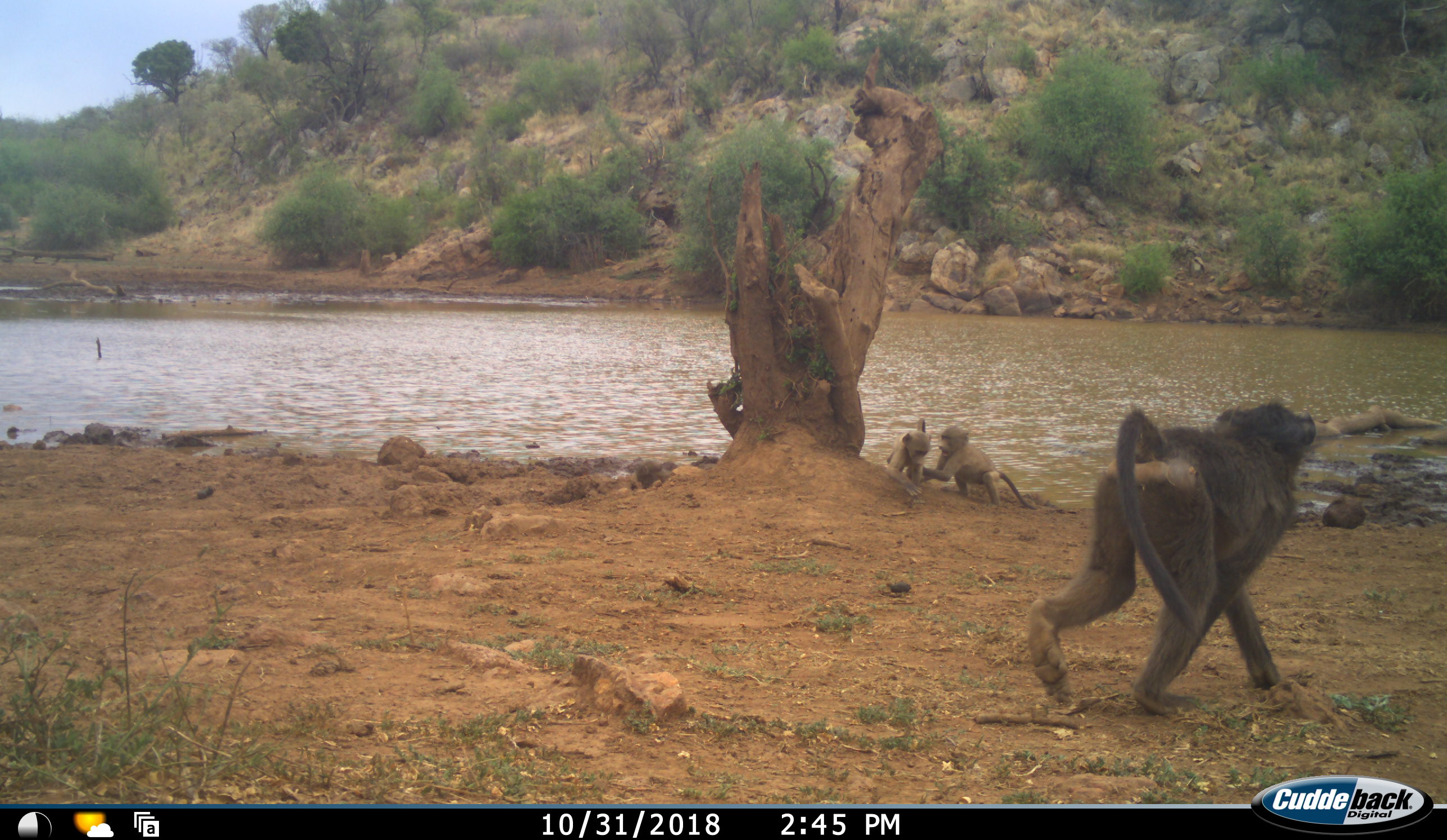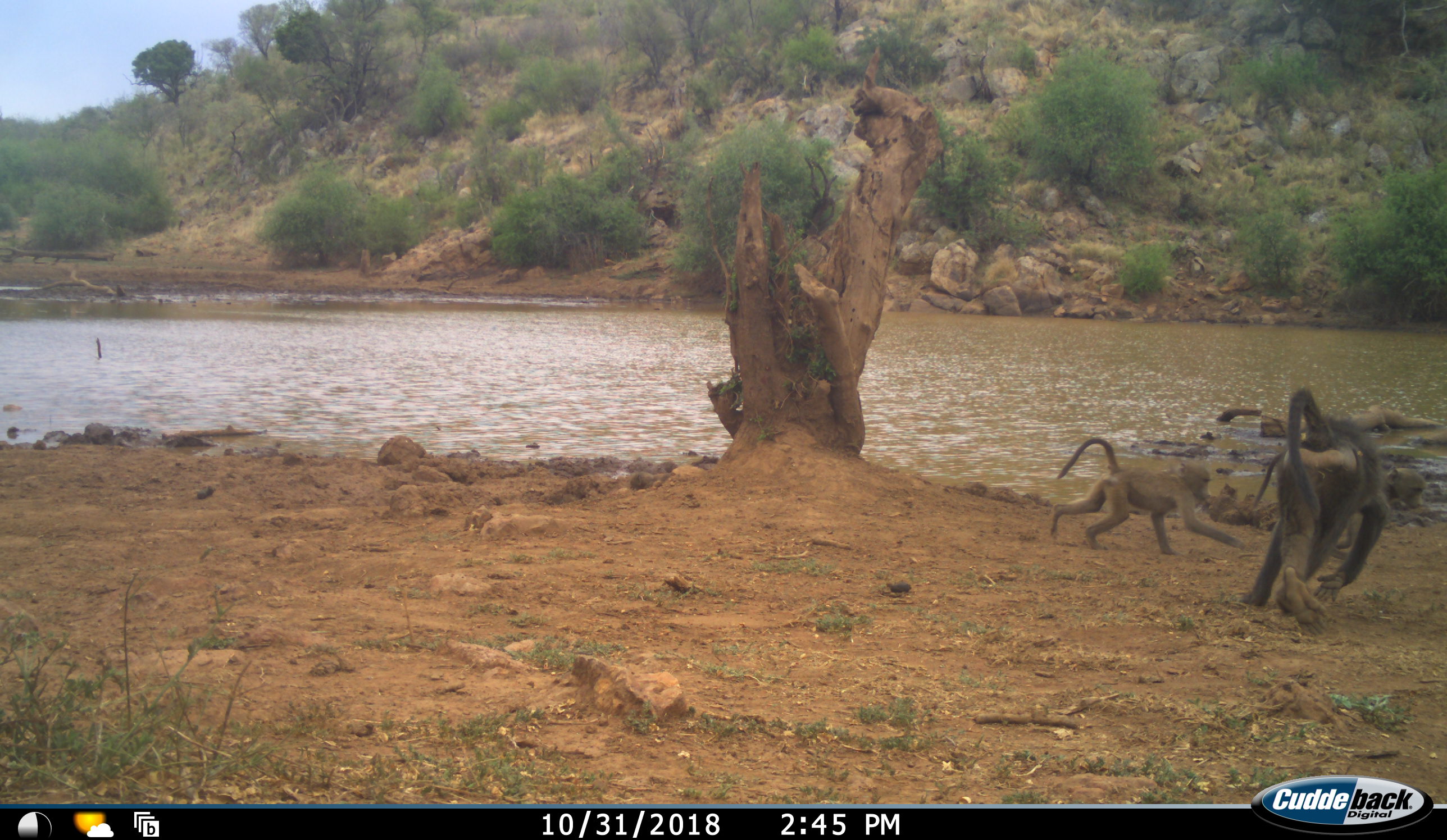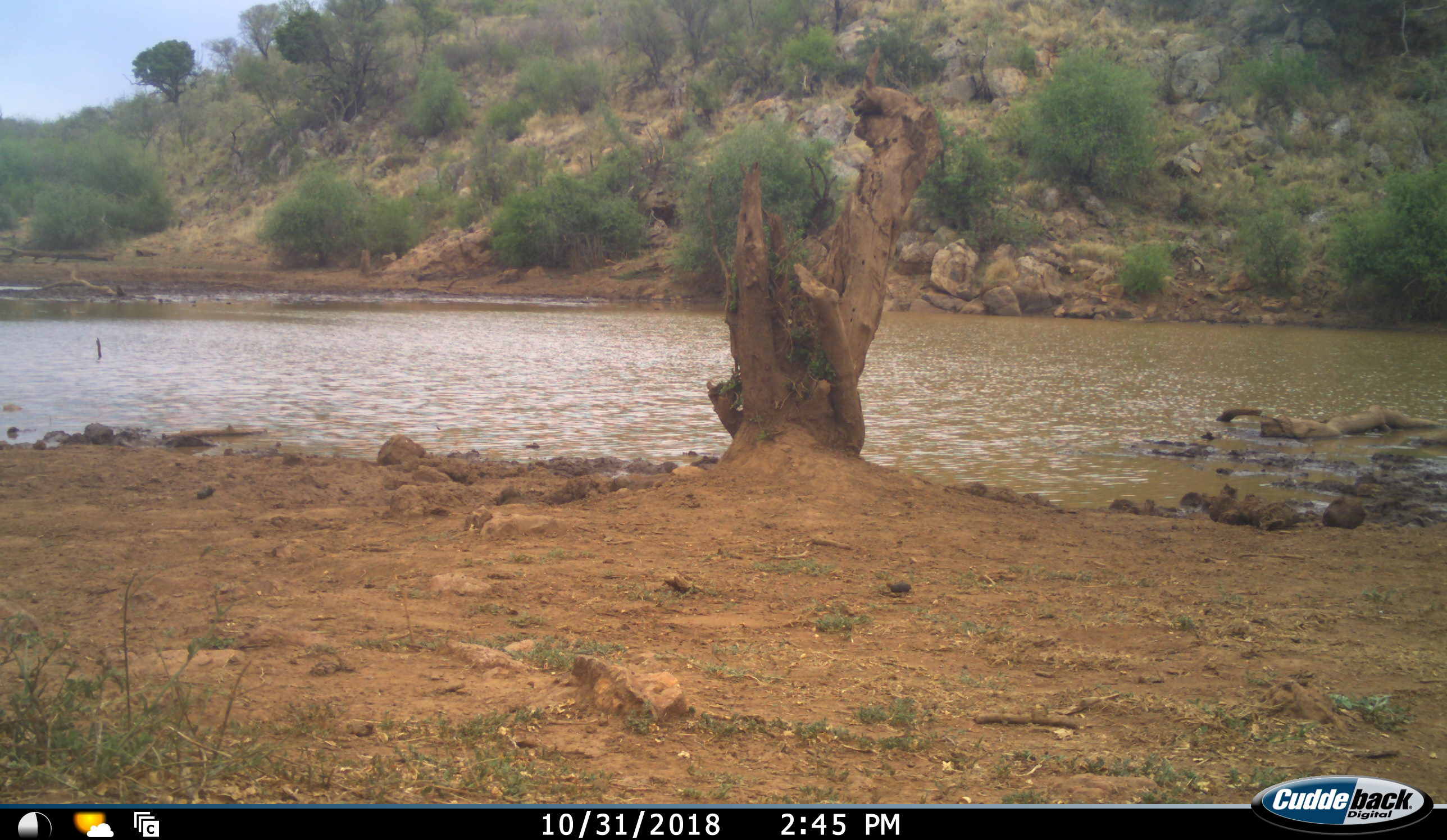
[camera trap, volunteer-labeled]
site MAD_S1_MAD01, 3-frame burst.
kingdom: Animalia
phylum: Chordata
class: Mammalia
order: Primates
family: Cercopithecidae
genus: Papio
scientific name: Papio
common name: baboon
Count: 3.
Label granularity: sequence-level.